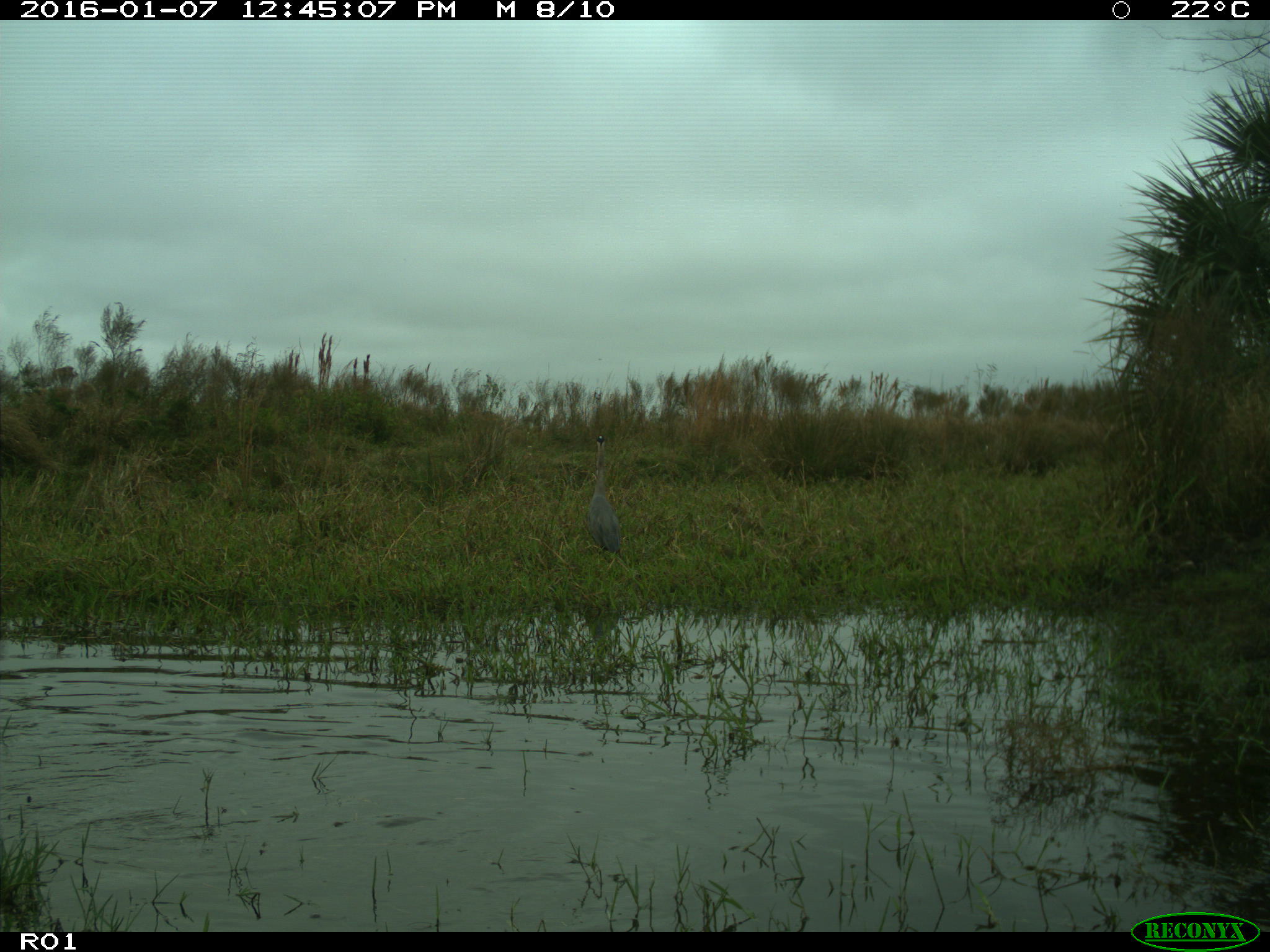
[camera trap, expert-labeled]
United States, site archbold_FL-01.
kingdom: Animalia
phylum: Chordata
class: Aves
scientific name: Aves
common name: birds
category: unidentified bird